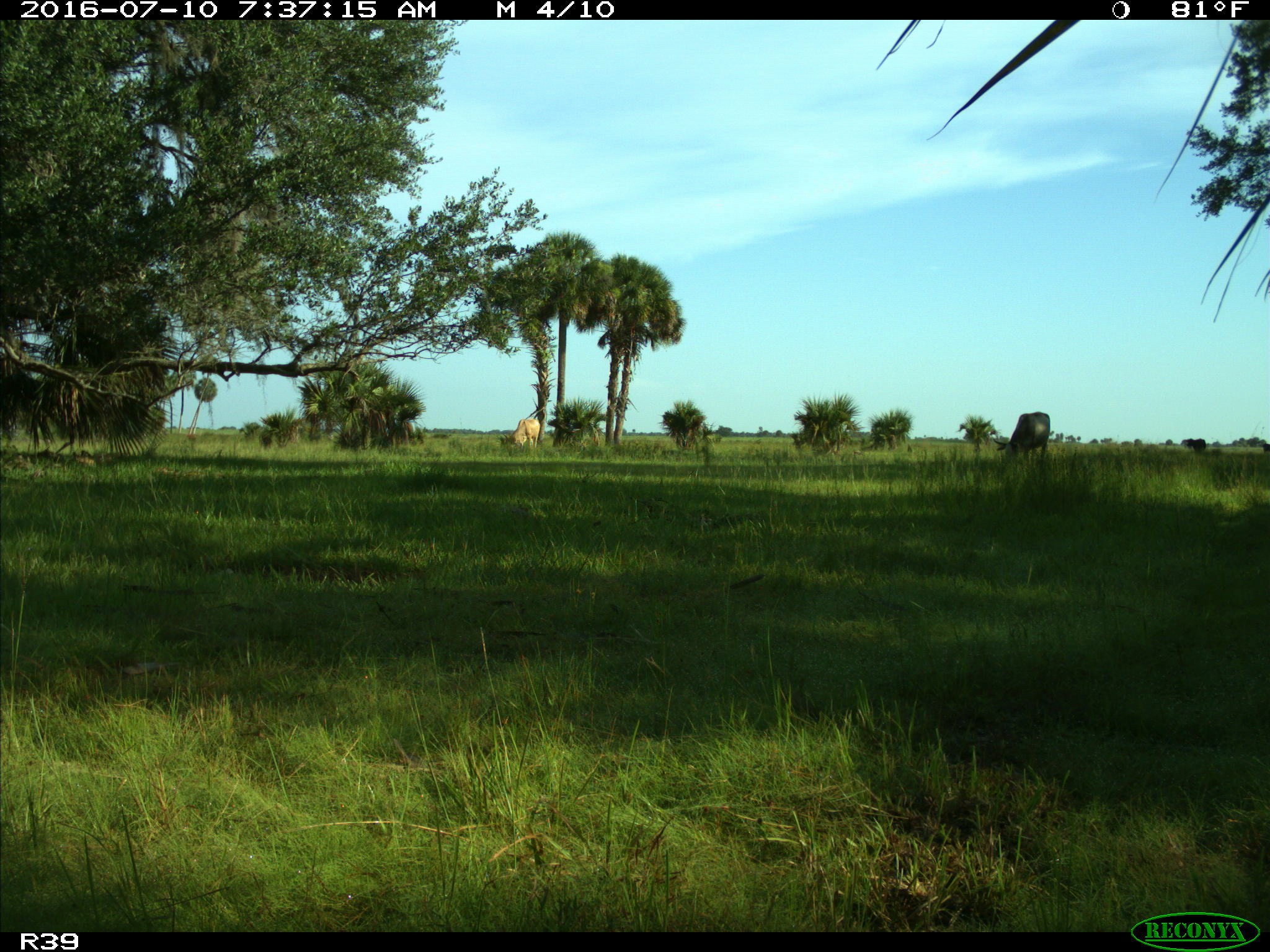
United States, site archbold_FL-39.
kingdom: Animalia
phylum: Chordata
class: Mammalia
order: Artiodactyla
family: Bovidae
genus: Bos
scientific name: Bos taurus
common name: domestic cow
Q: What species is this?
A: Bos taurus (domestic cow).